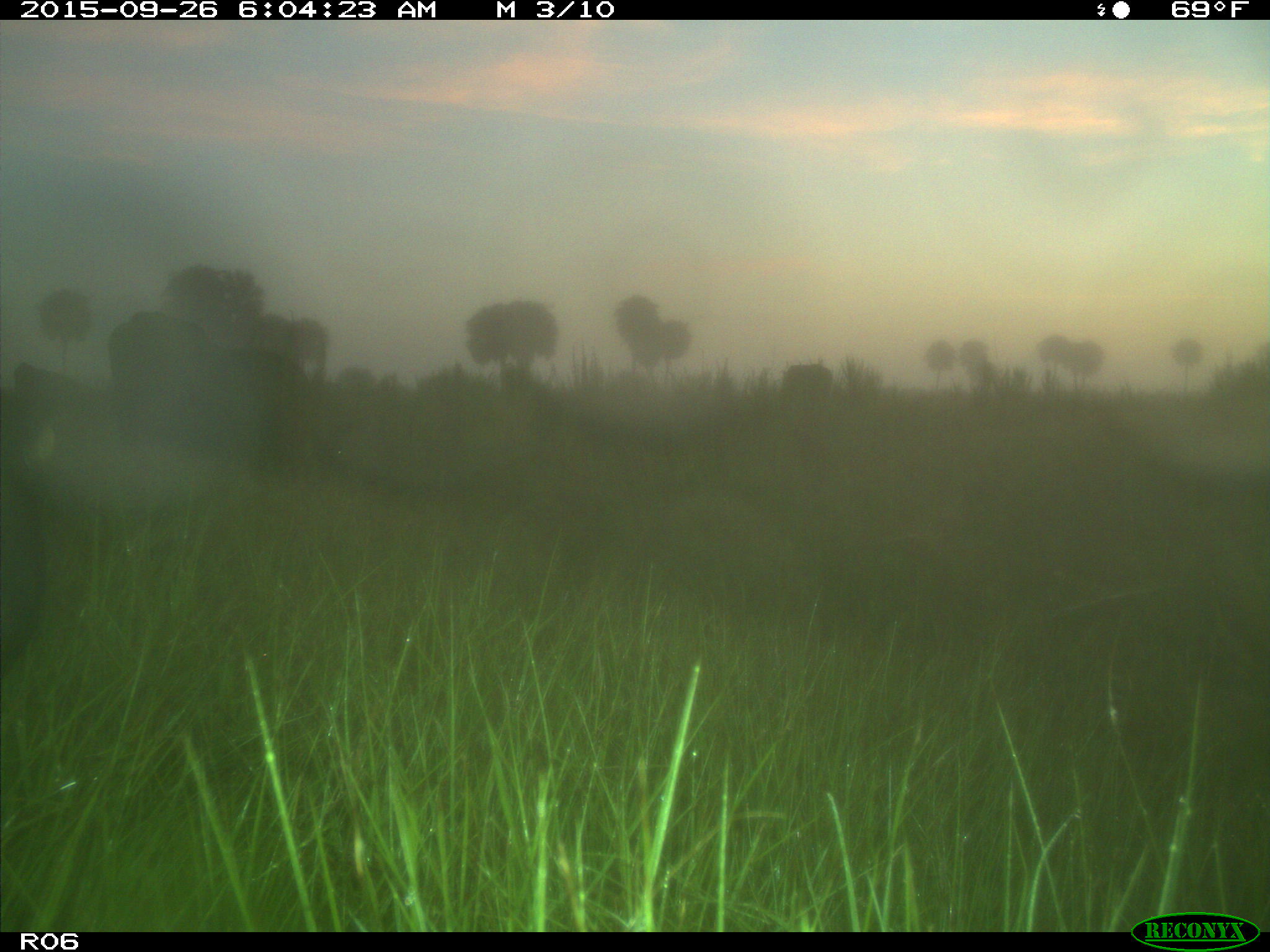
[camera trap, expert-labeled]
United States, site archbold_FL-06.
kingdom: Animalia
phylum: Chordata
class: Mammalia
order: Artiodactyla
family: Bovidae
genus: Bos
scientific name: Bos taurus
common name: domestic cow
Bos taurus (domestic cow).